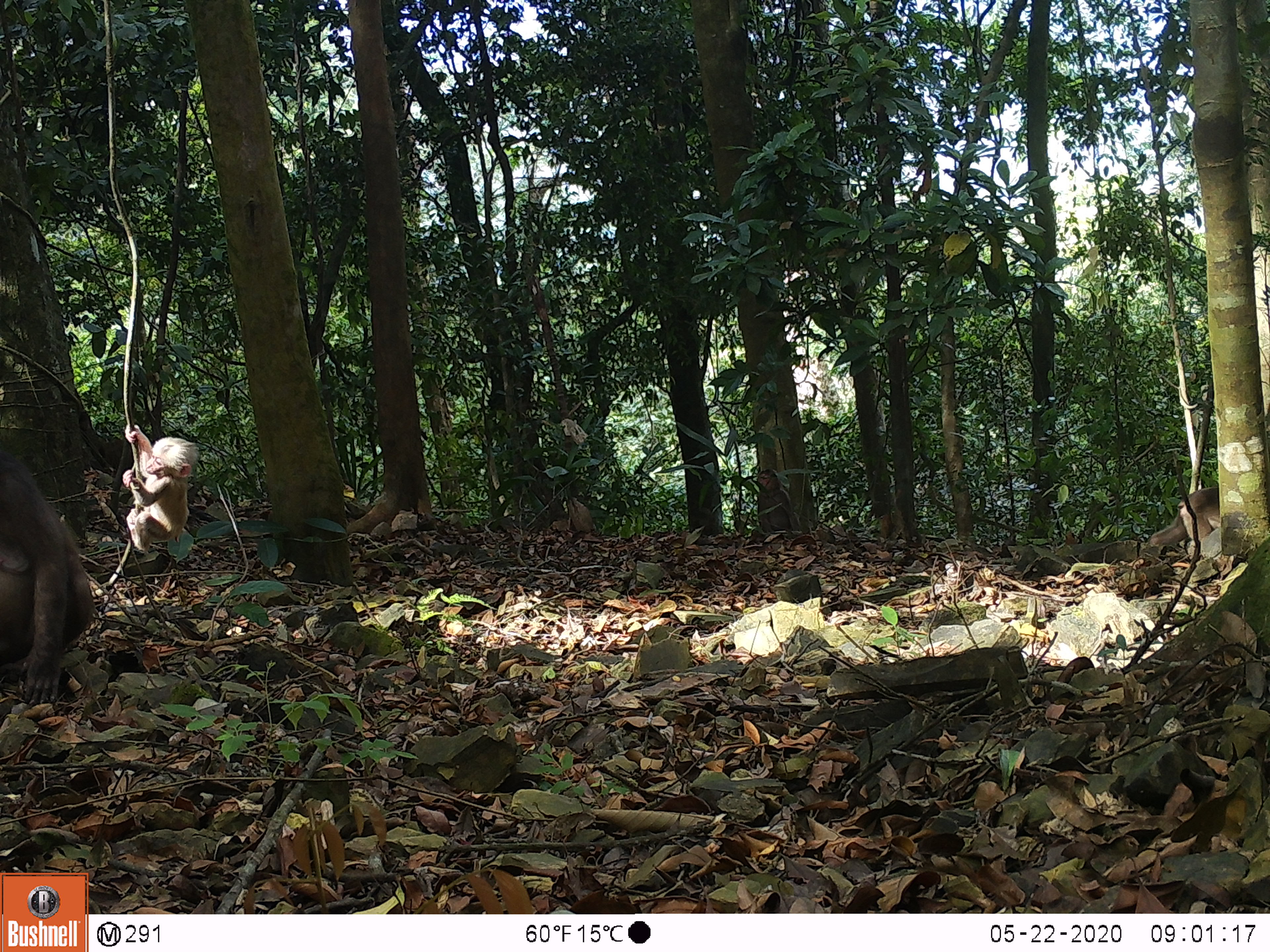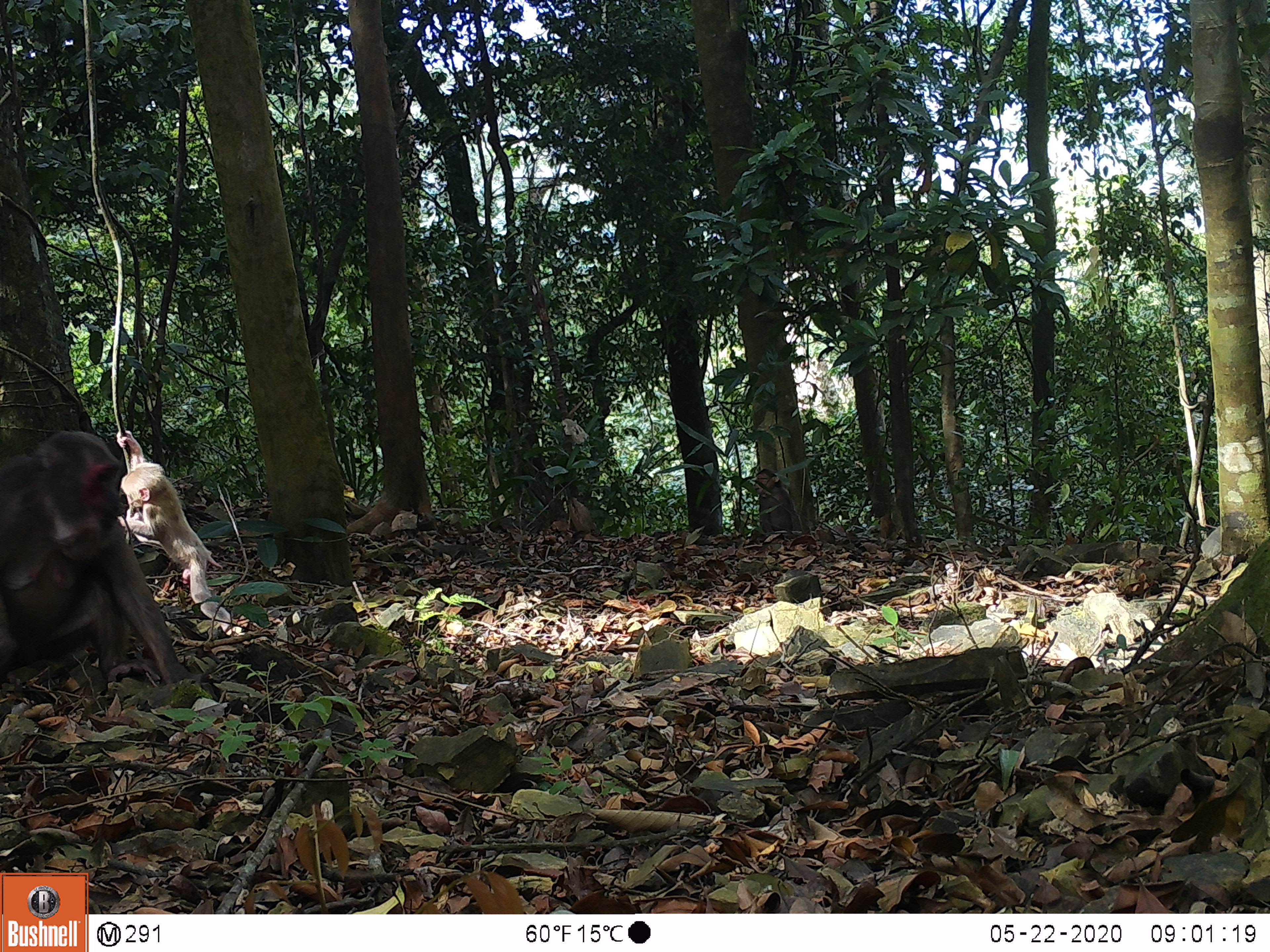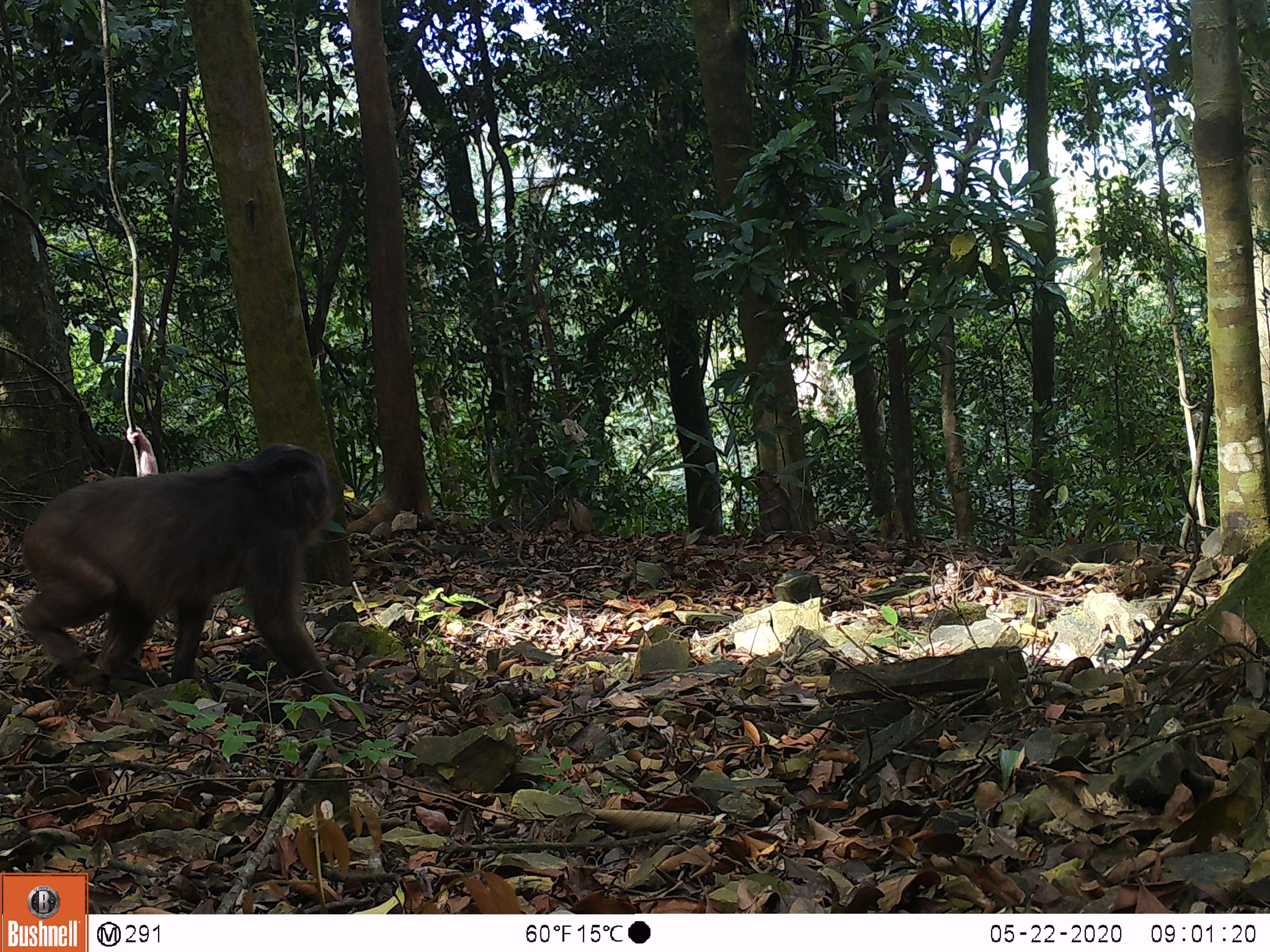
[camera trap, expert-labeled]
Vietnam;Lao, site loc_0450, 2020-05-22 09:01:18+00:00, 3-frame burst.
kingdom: Animalia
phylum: Chordata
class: Mammalia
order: Primates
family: Cercopithecidae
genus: Macaca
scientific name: Macaca arctoides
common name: stump-tailed macaque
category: stump tailed macaque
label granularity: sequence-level